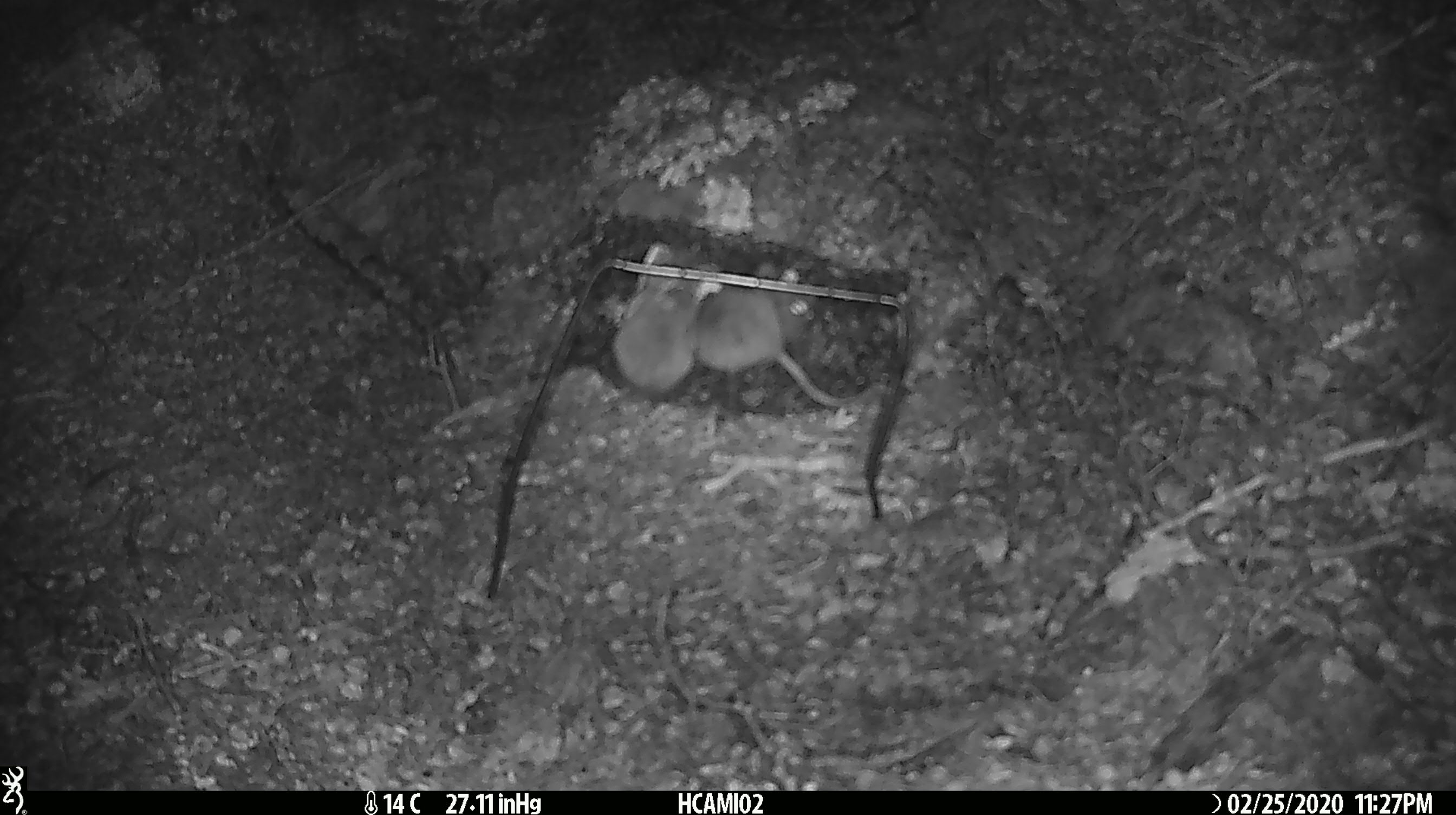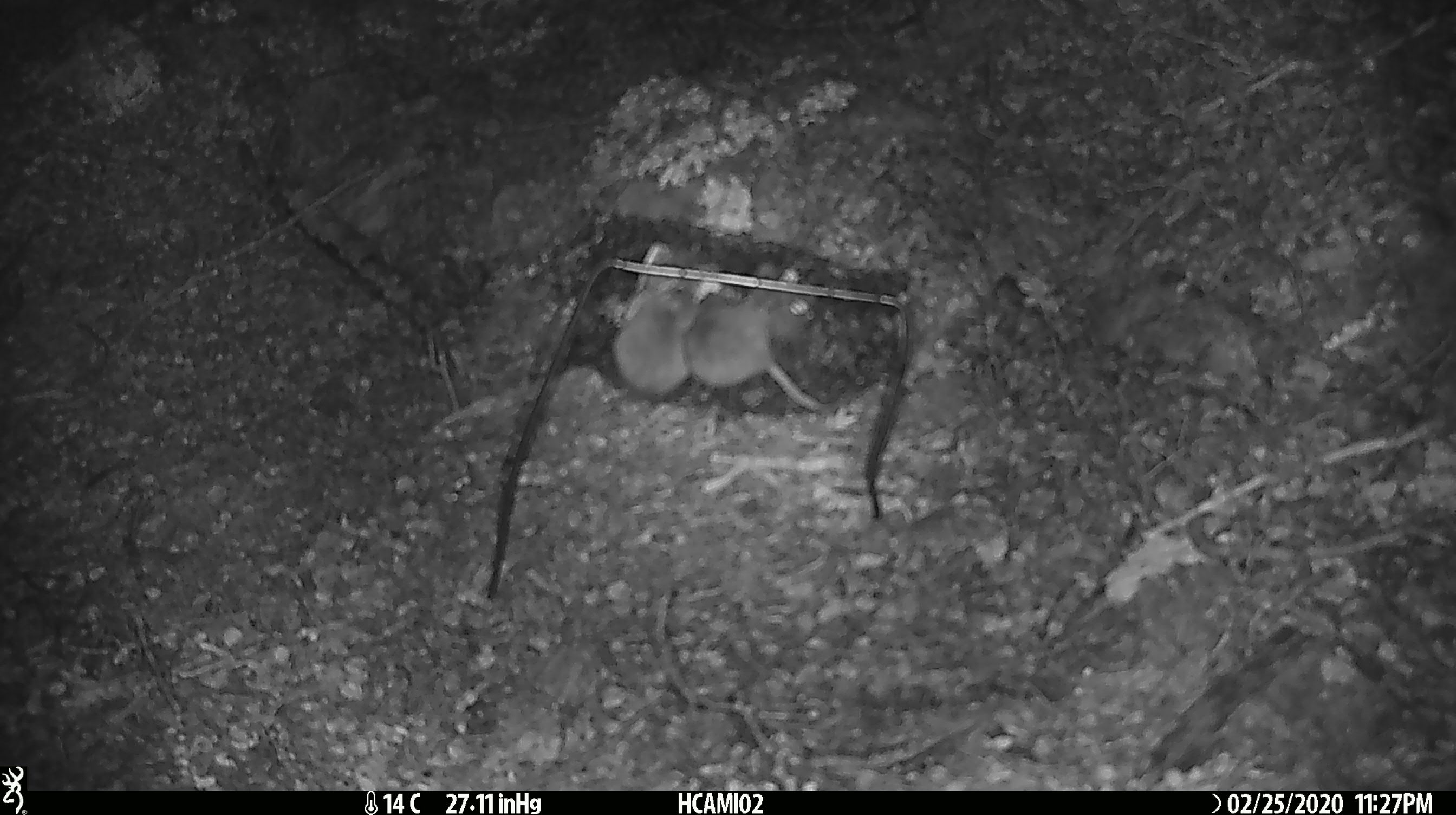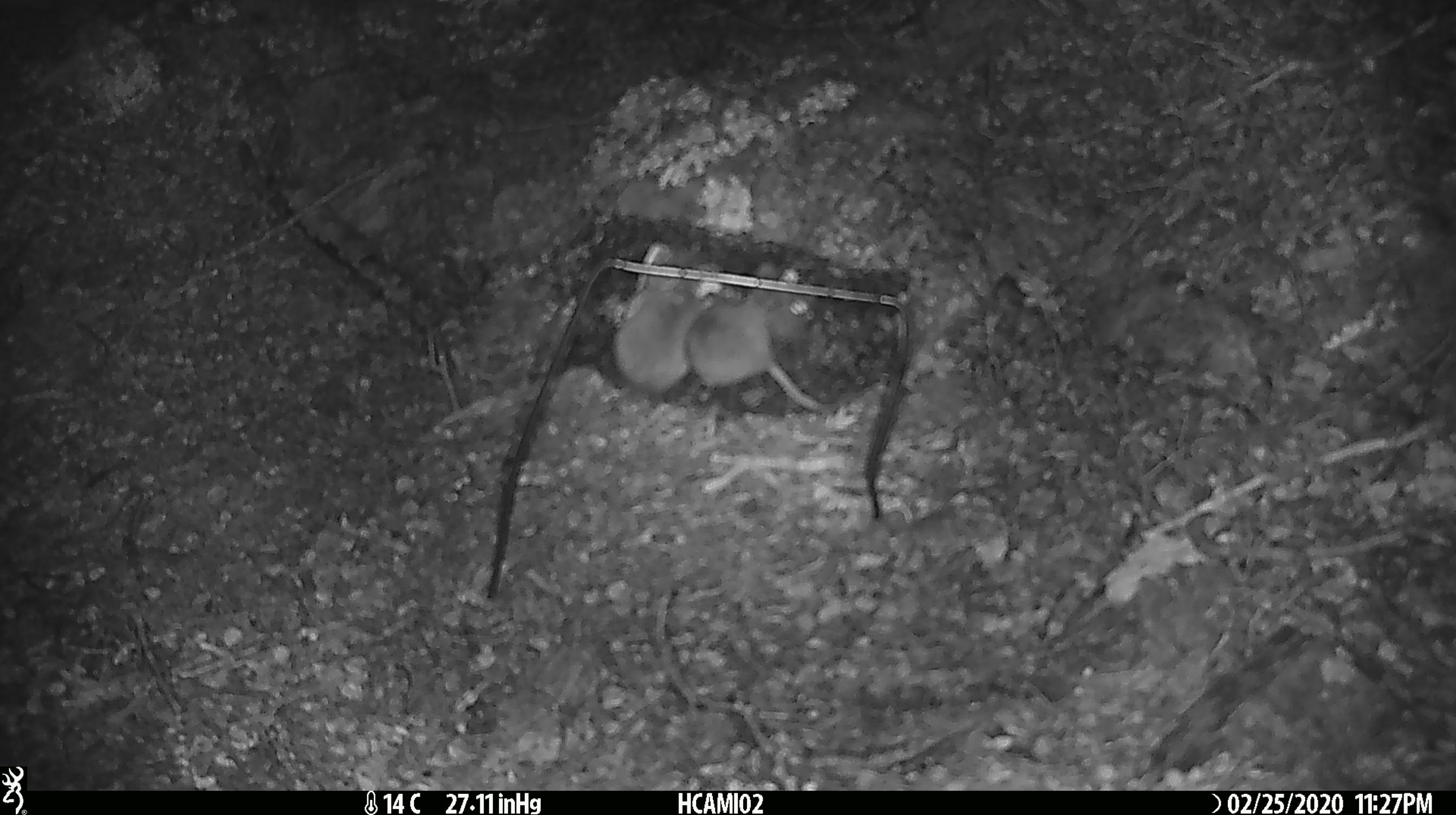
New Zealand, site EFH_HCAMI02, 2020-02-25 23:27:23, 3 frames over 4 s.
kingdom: Animalia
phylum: Chordata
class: Mammalia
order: Rodentia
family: Muridae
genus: Mus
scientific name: Mus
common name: mouse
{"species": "mouse (Mus)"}